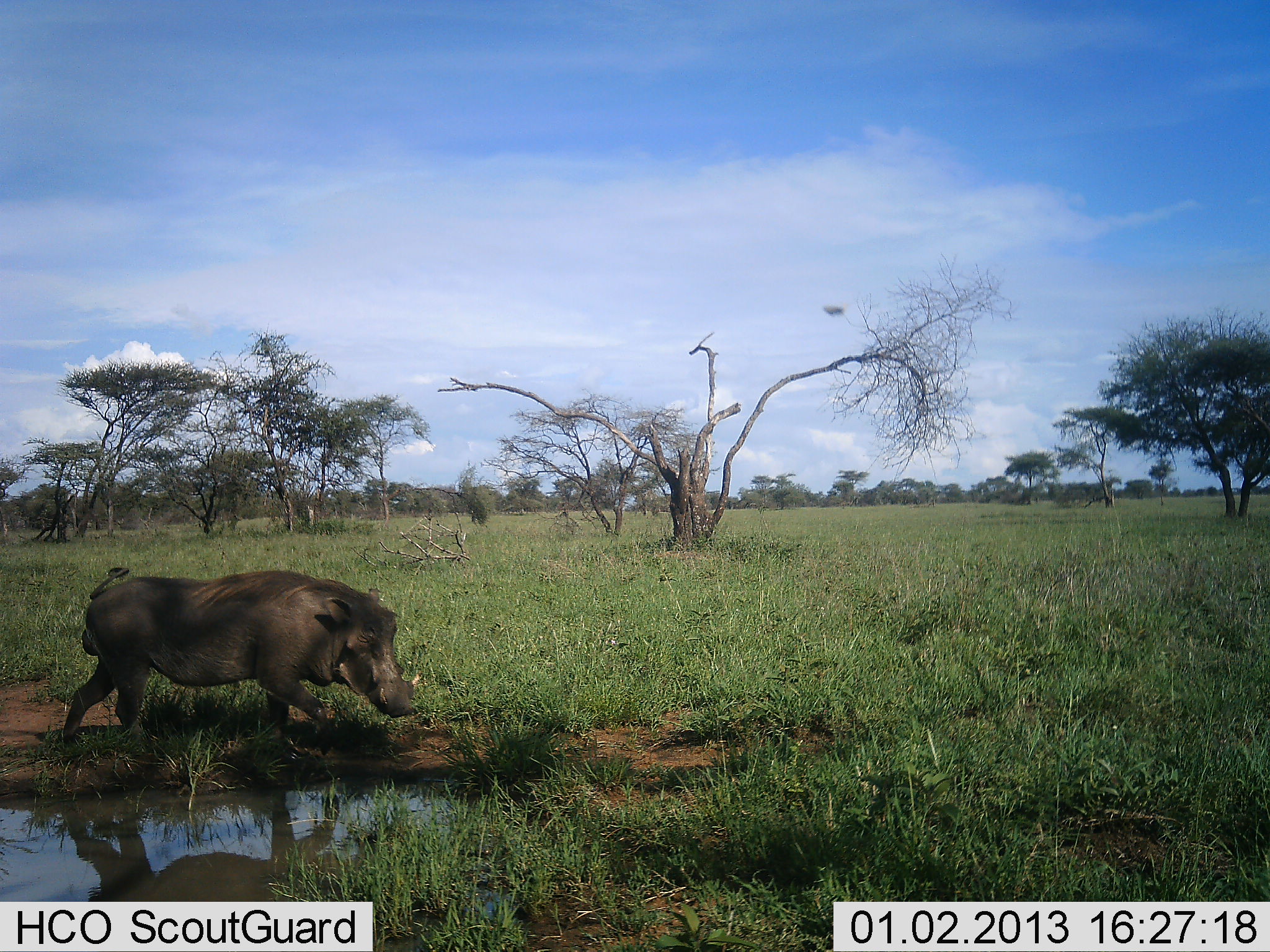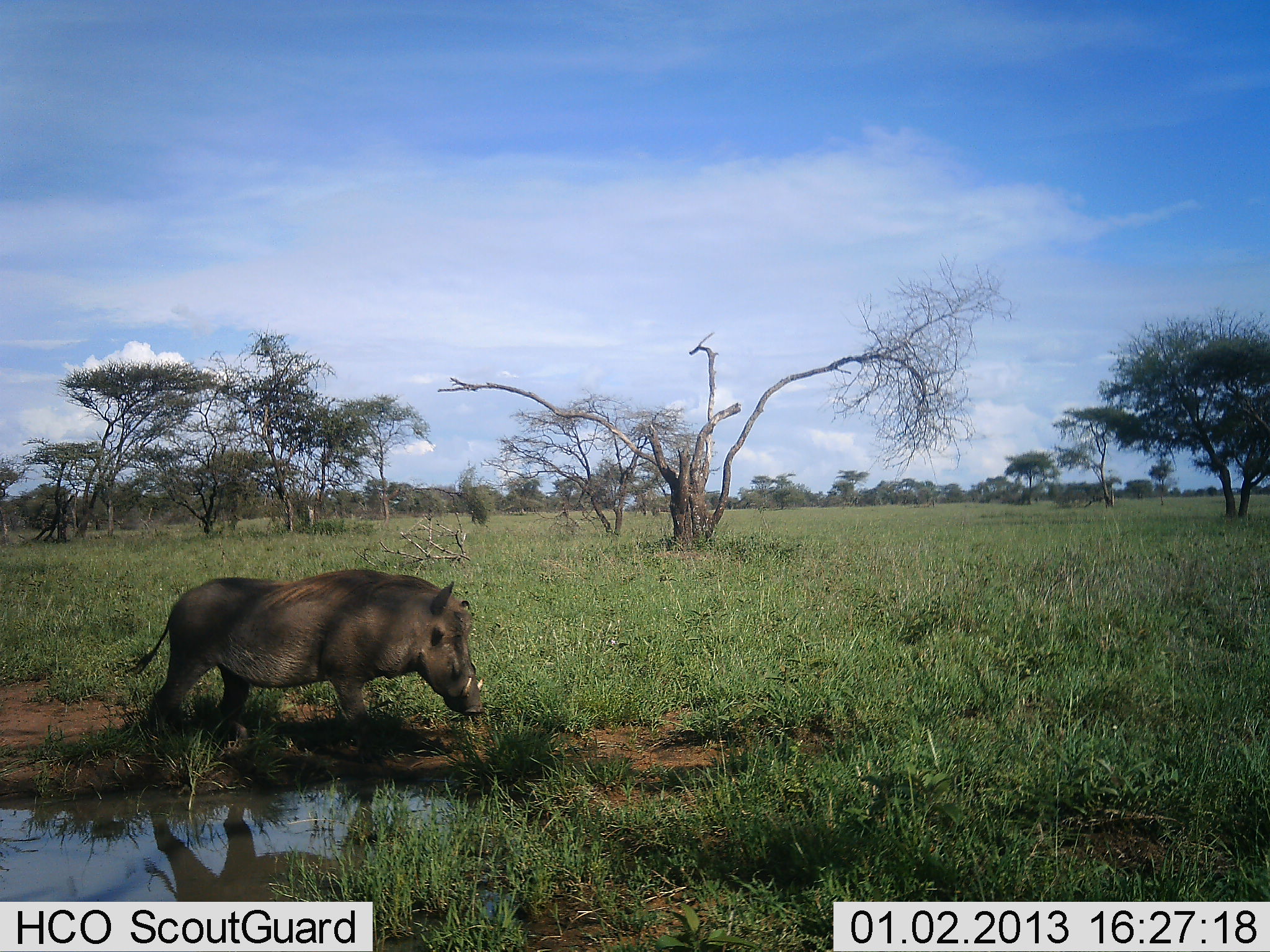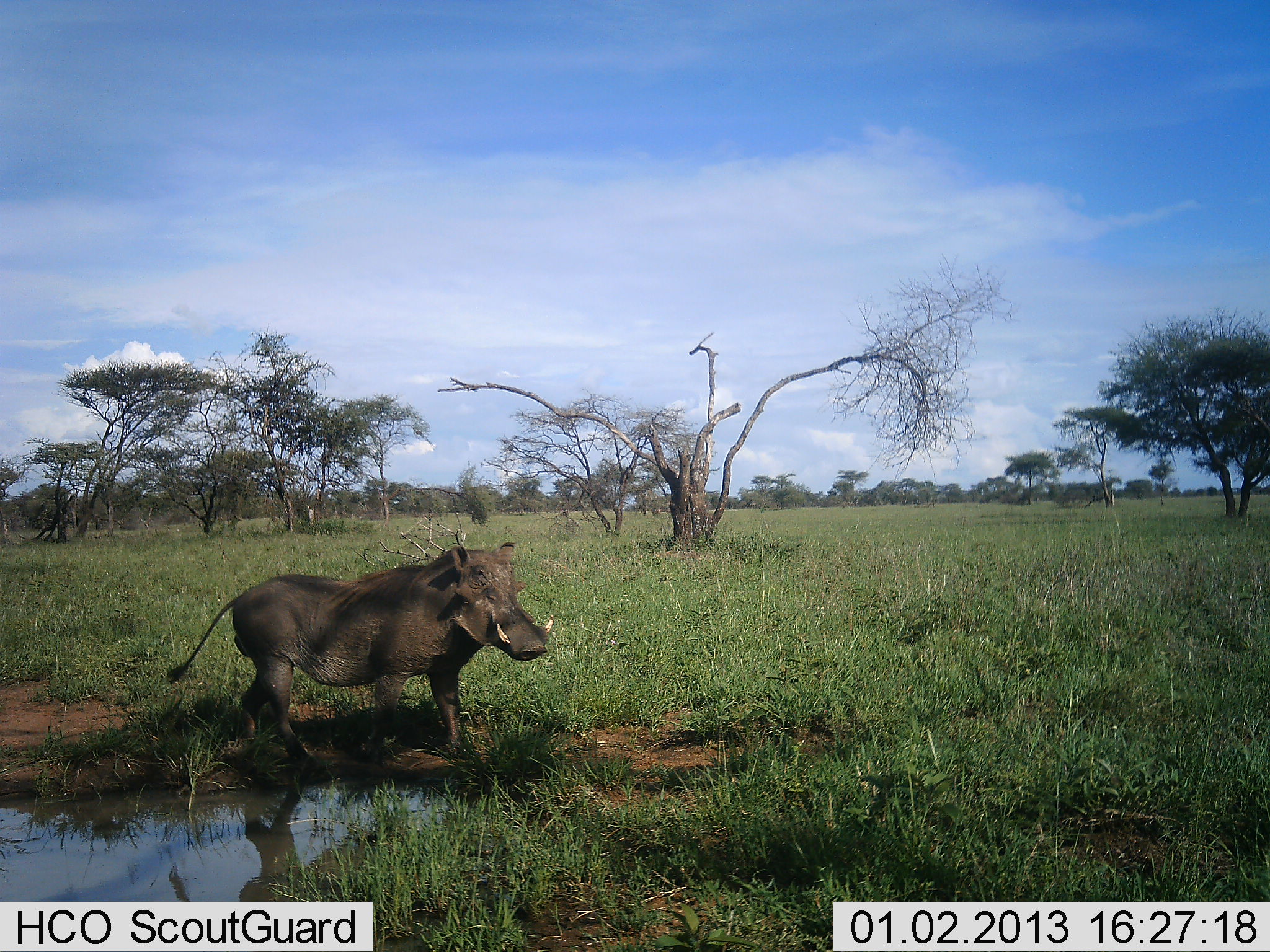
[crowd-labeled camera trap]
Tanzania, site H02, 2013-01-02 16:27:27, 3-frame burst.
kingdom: Animalia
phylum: Chordata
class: Mammalia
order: Artiodactyla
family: Suidae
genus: Phacochoerus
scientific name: Phacochoerus africanus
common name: warthog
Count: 1.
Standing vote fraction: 10%.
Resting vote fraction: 0%.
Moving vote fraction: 90%.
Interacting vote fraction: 0%.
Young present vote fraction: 0%.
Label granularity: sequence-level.